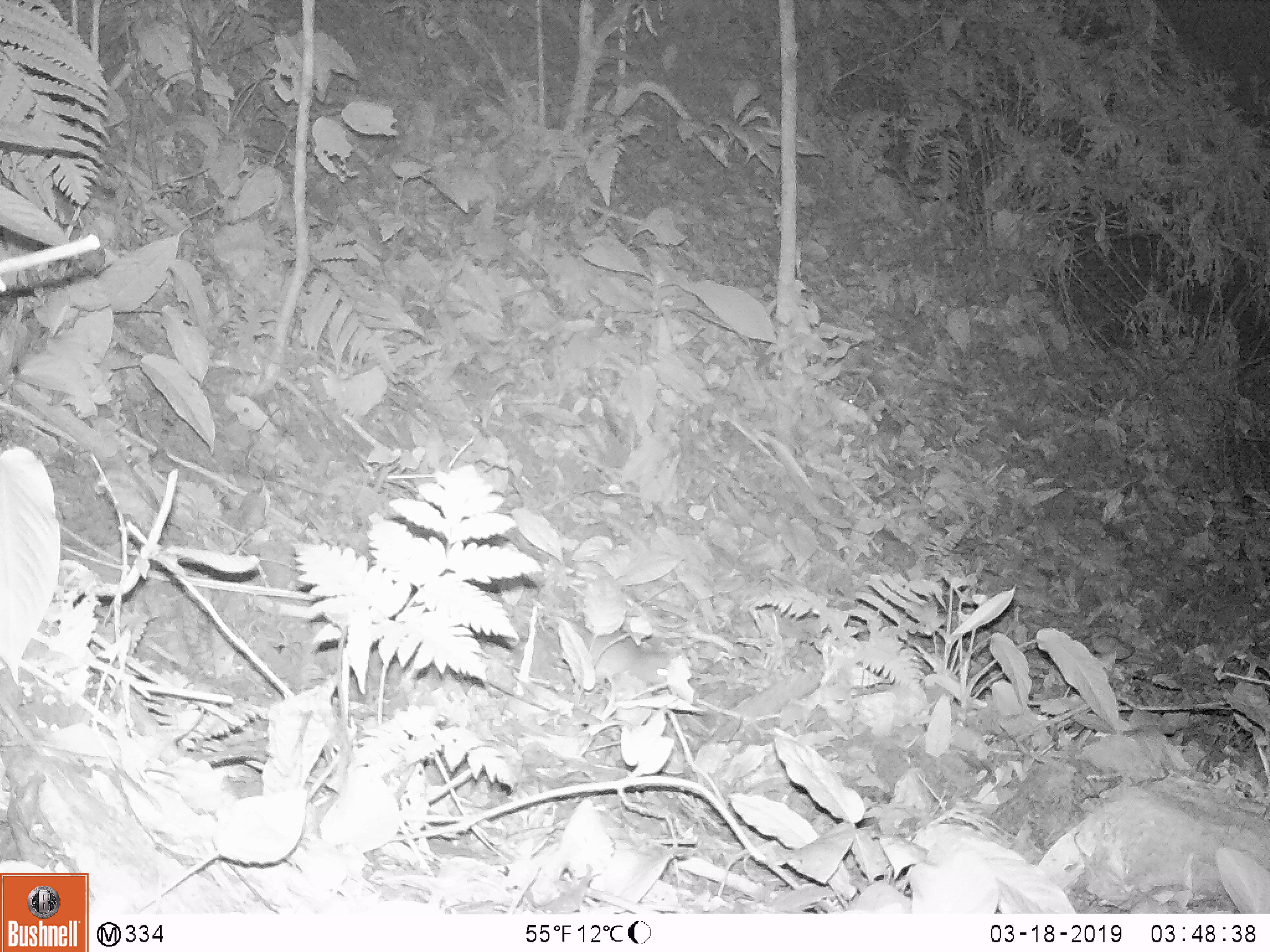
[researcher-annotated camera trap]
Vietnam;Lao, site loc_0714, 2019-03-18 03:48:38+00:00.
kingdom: Animalia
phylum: Chordata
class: Mammalia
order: Rodentia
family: Muridae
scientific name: Muridae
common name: old-world mice and rats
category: unidentified murid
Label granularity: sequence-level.